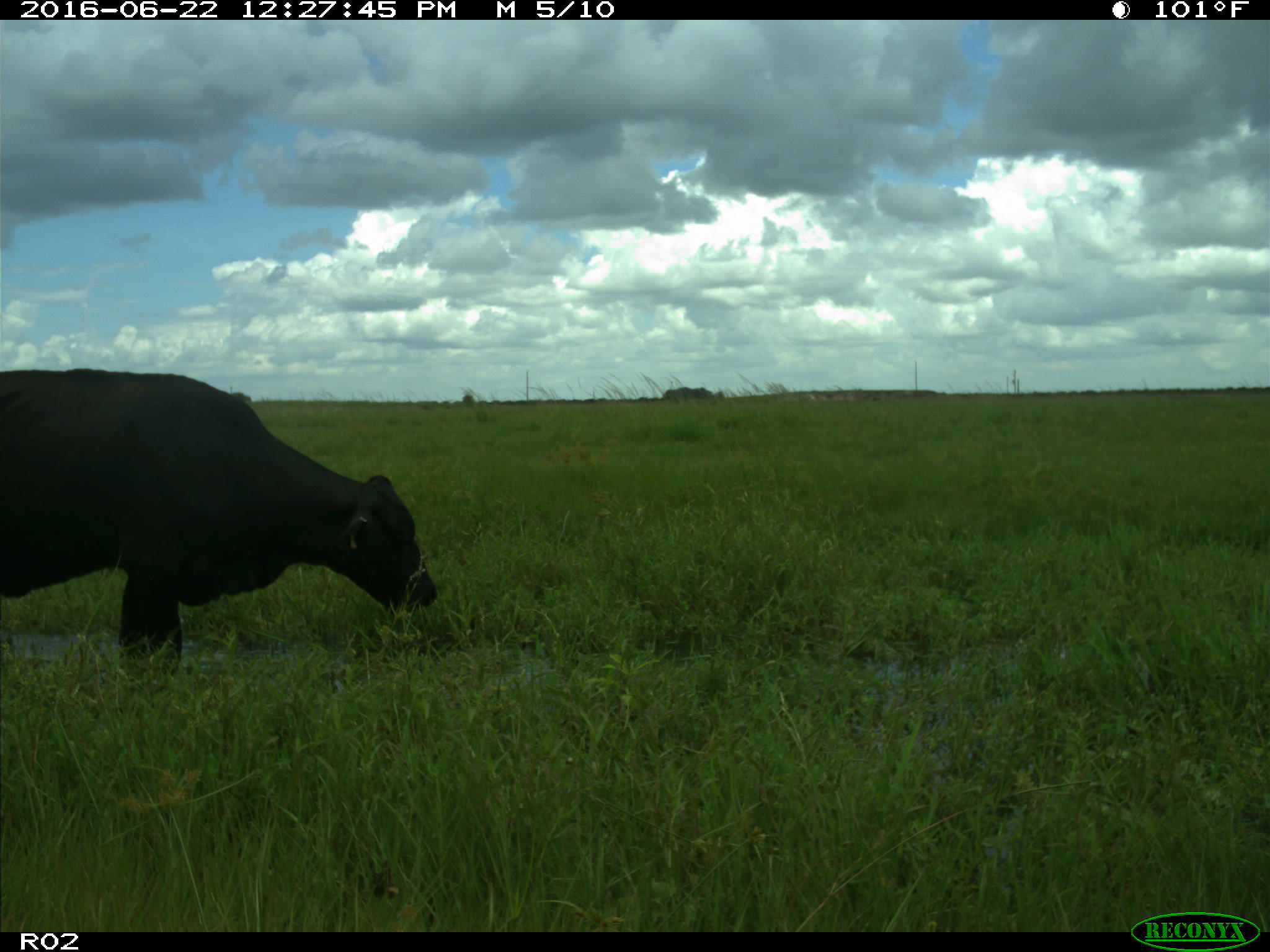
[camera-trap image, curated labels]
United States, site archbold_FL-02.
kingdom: Animalia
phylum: Chordata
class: Mammalia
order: Artiodactyla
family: Bovidae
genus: Bos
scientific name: Bos taurus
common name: domestic cow